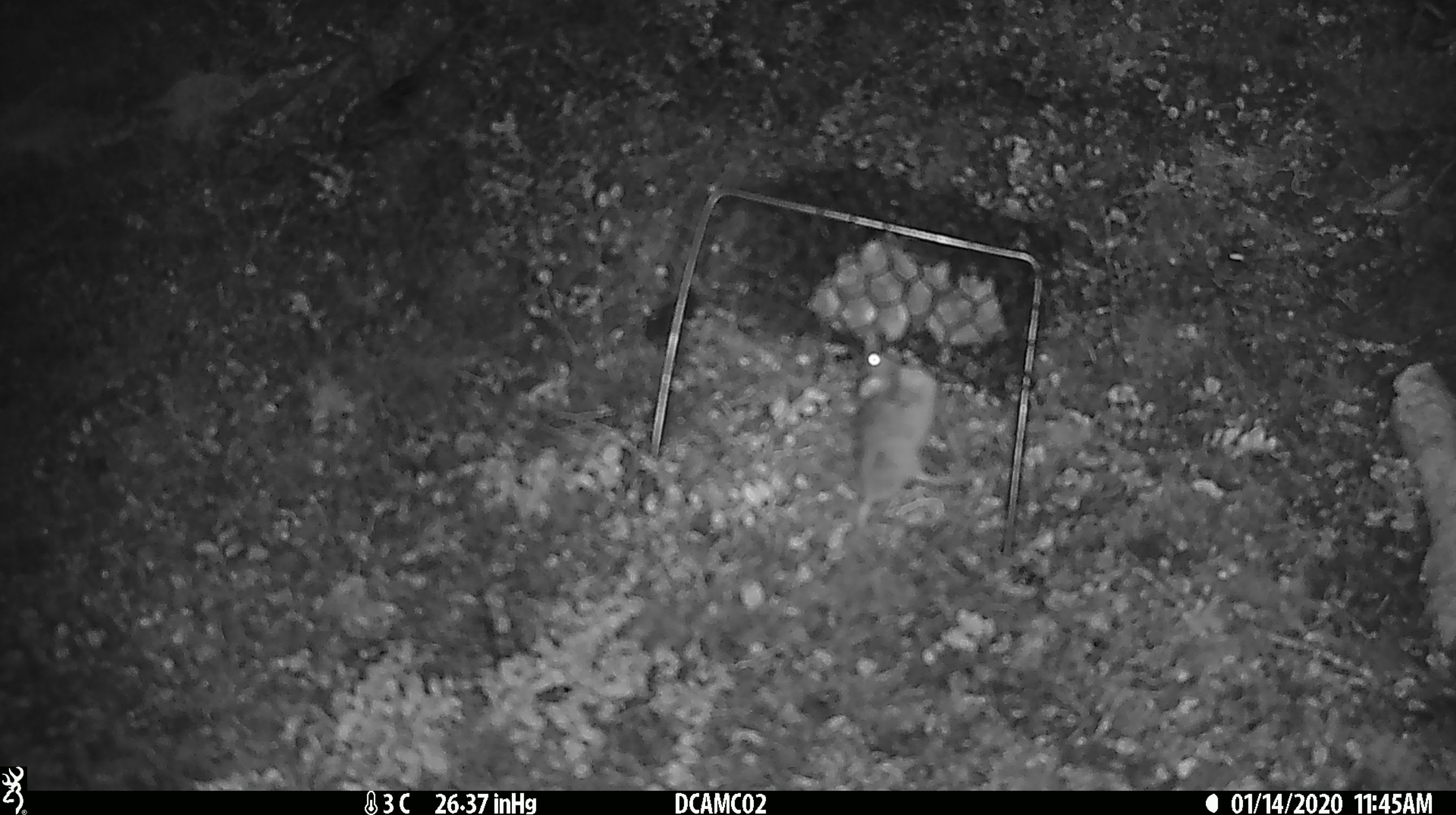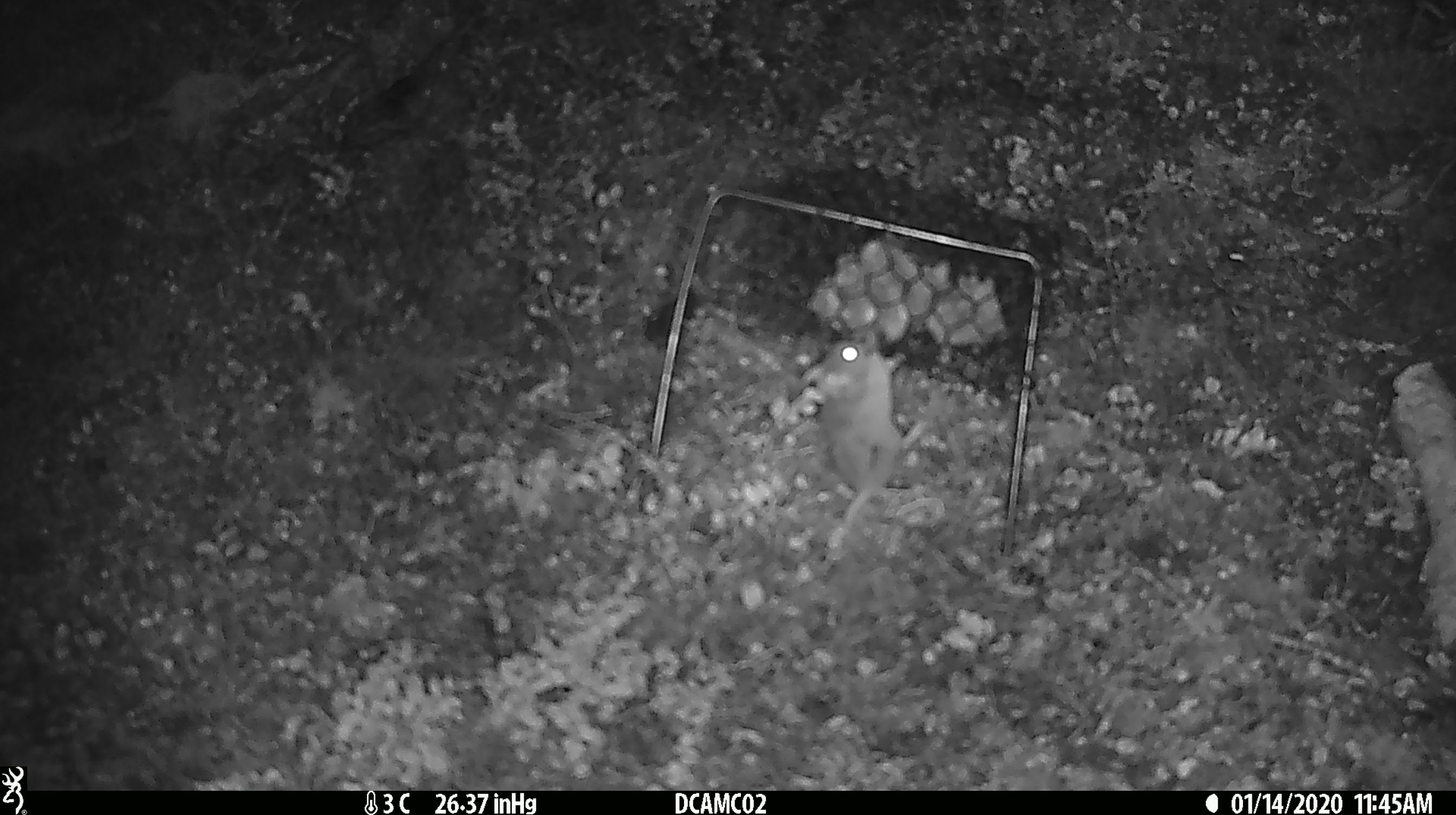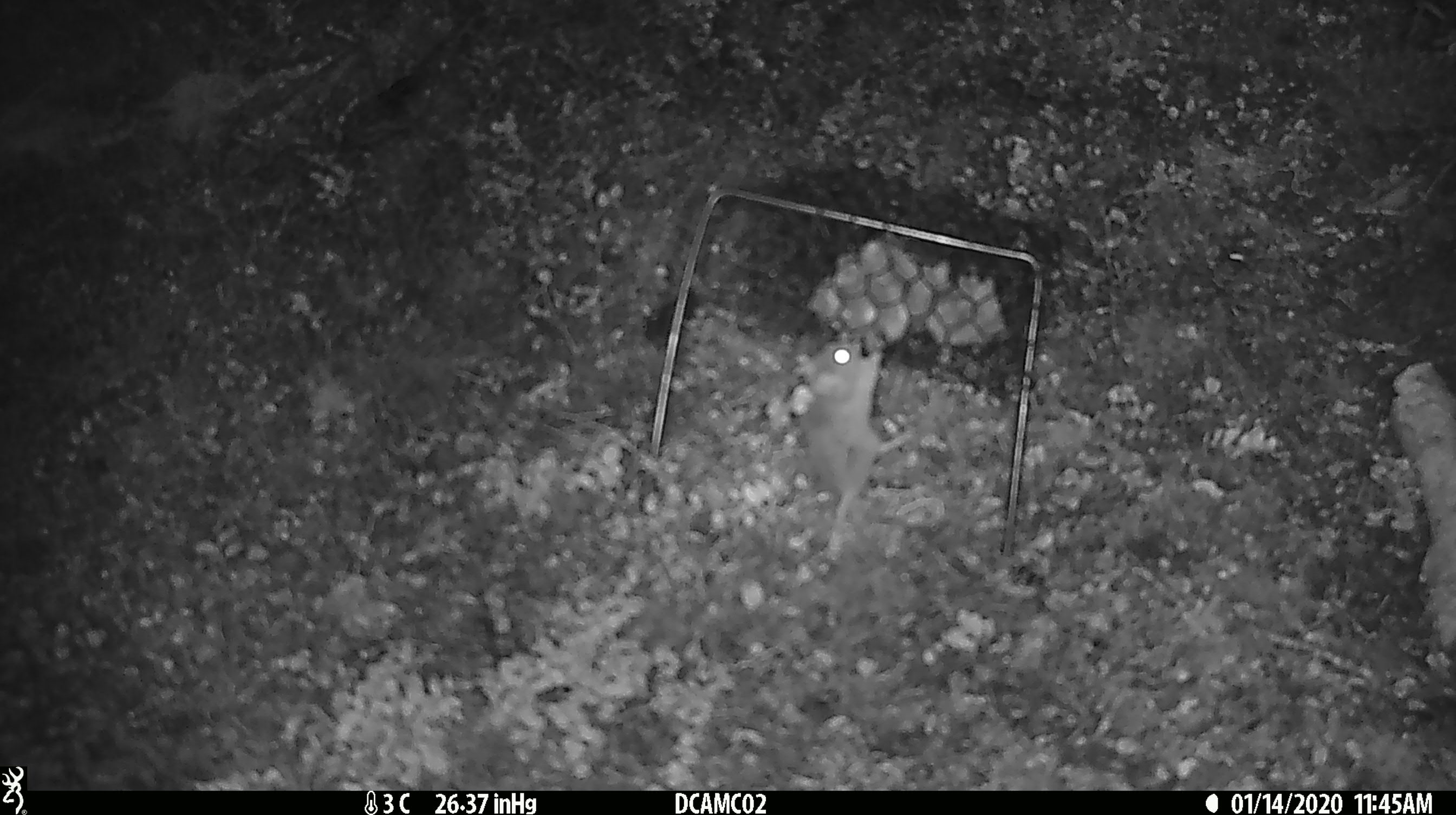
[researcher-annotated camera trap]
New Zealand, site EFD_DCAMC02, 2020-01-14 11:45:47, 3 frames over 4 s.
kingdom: Animalia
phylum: Chordata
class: Mammalia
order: Rodentia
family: Muridae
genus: Mus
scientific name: Mus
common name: mouse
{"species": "mouse (Mus)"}